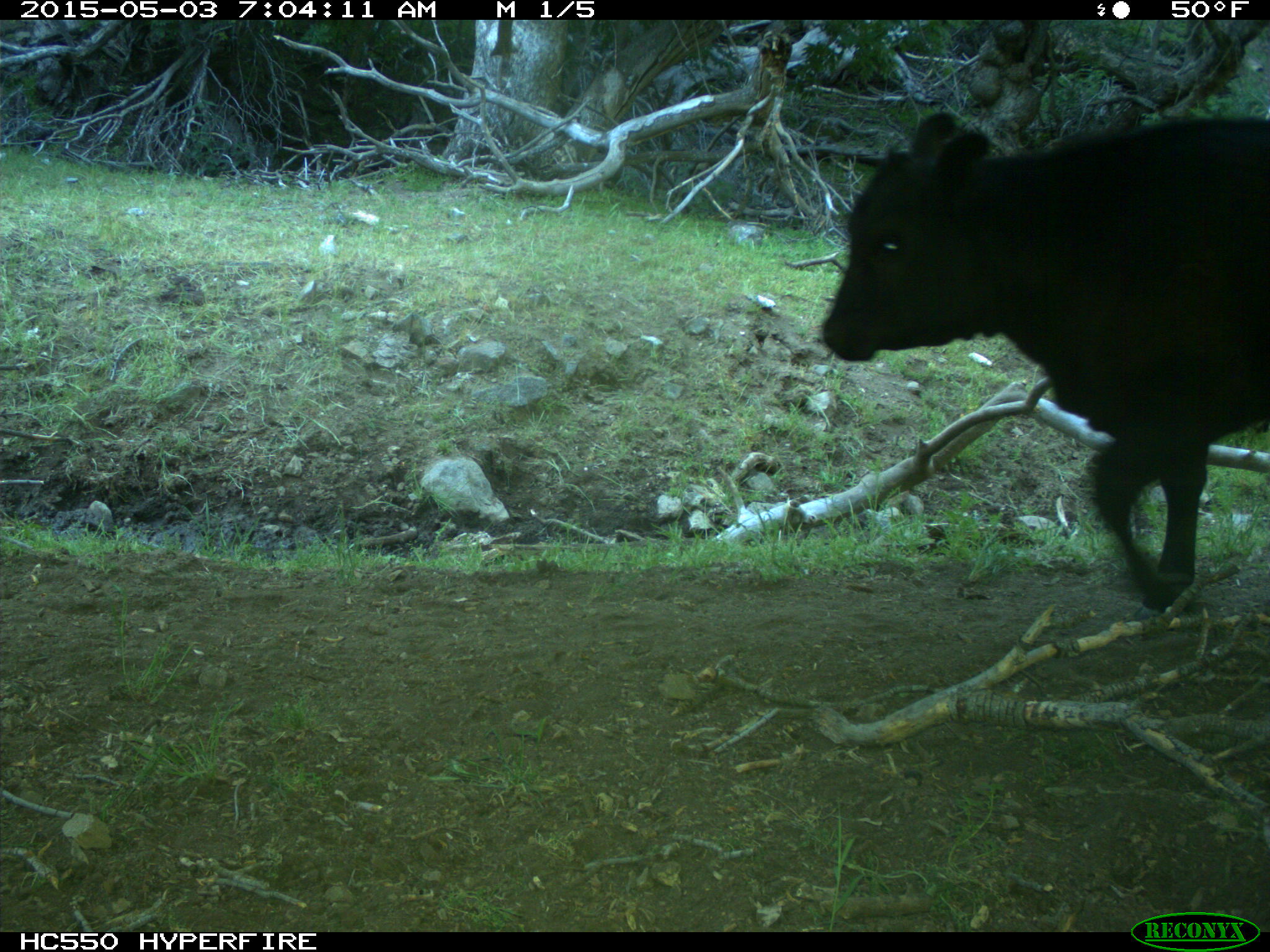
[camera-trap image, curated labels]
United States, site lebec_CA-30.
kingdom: Animalia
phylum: Chordata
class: Mammalia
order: Artiodactyla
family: Bovidae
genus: Bos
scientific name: Bos taurus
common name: domestic cow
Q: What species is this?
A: Bos taurus (domestic cow).